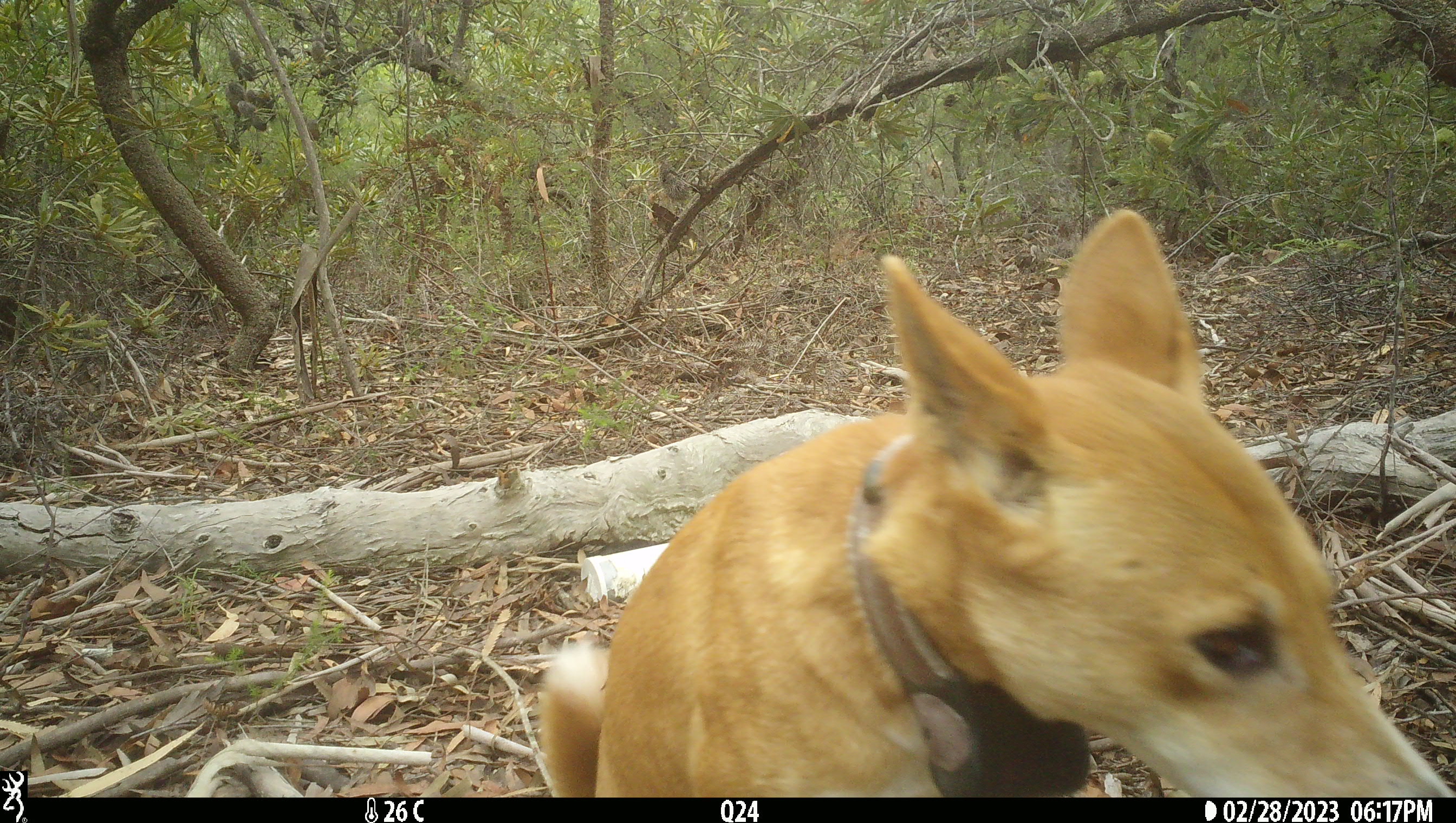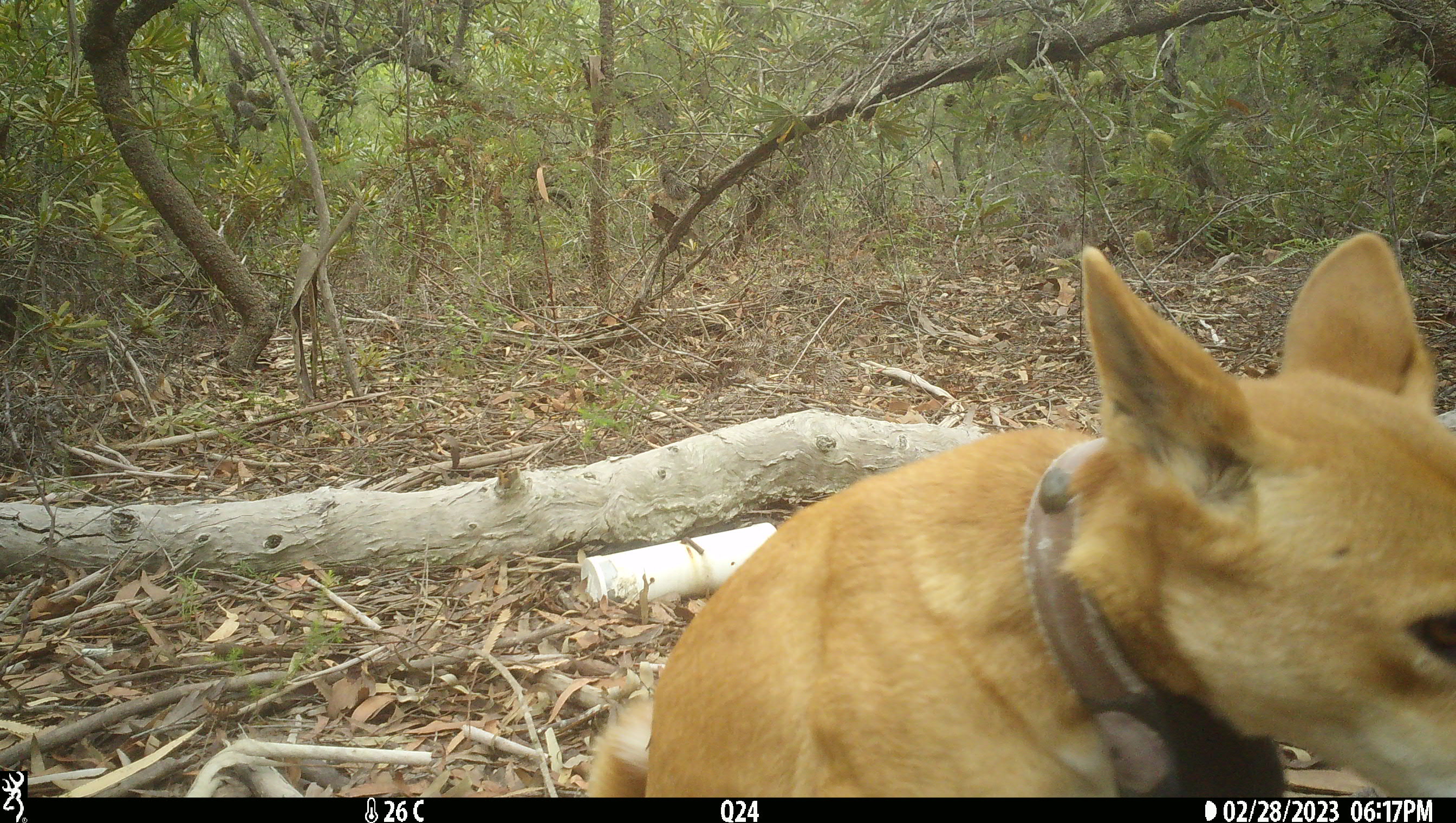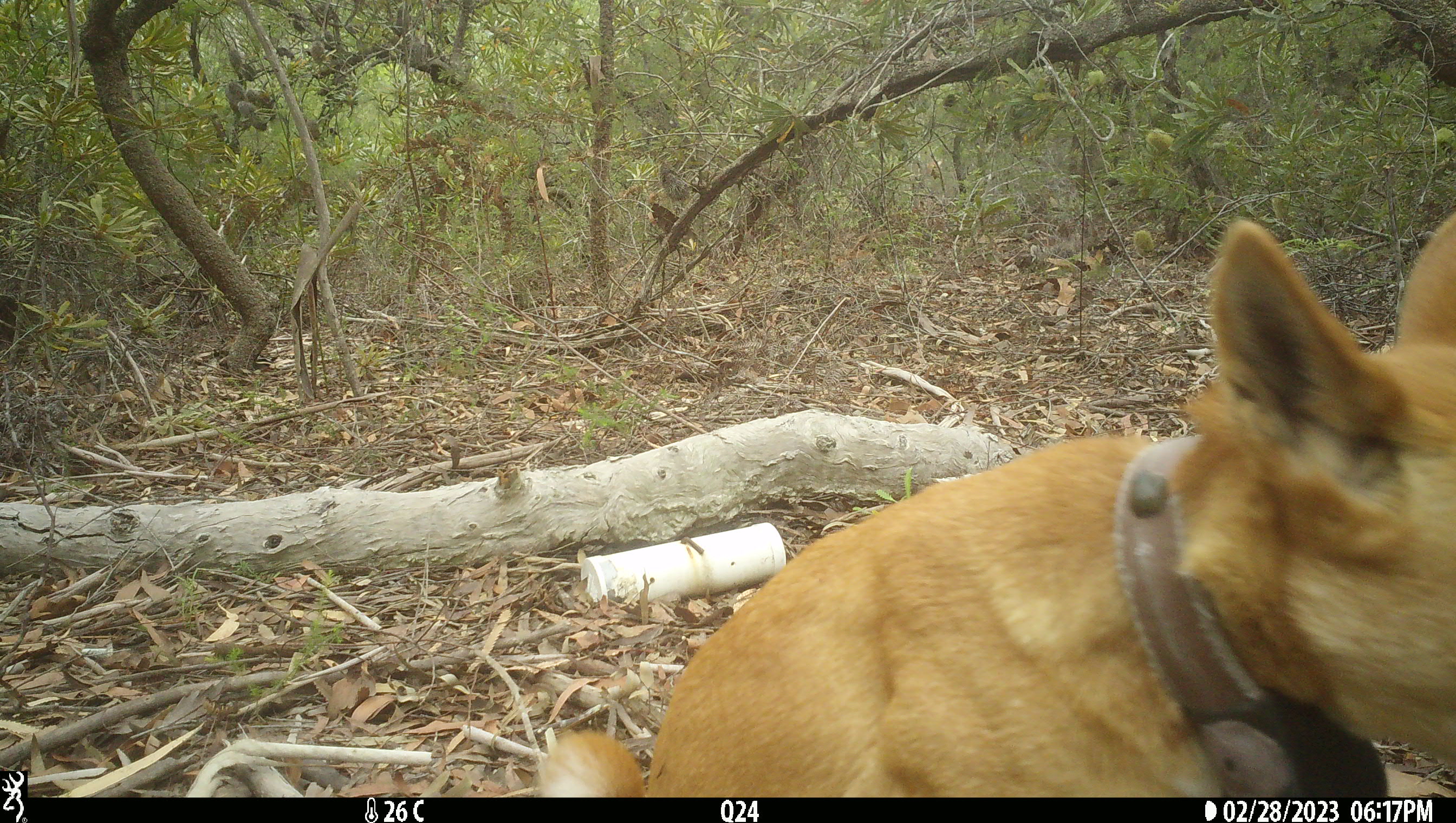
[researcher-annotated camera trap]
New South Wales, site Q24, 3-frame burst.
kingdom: Animalia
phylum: Chordata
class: Mammalia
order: Carnivora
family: Canidae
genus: Canis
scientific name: Canis familiaris dingo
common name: dingo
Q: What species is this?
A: Dingo (Canis familiaris dingo).